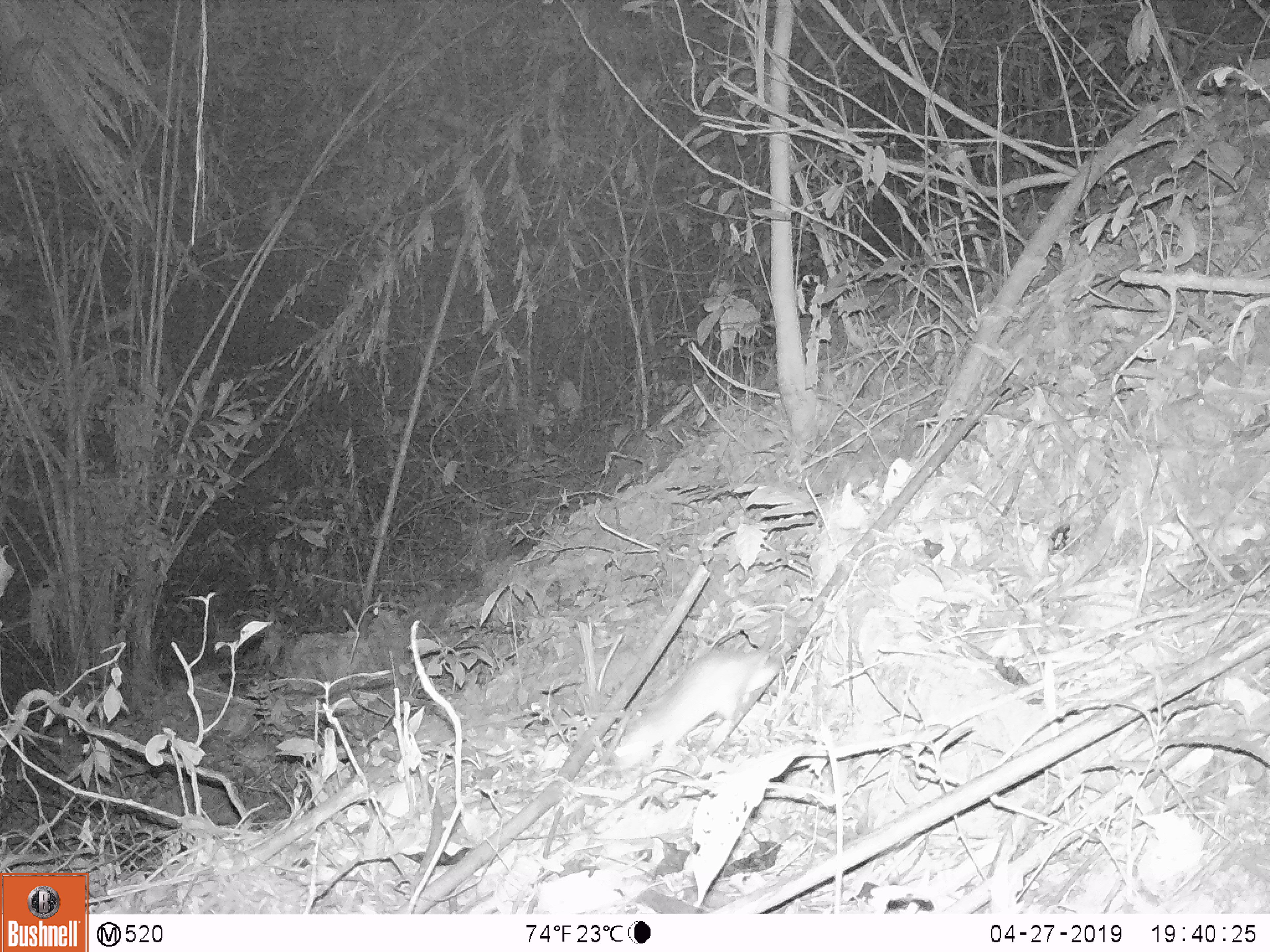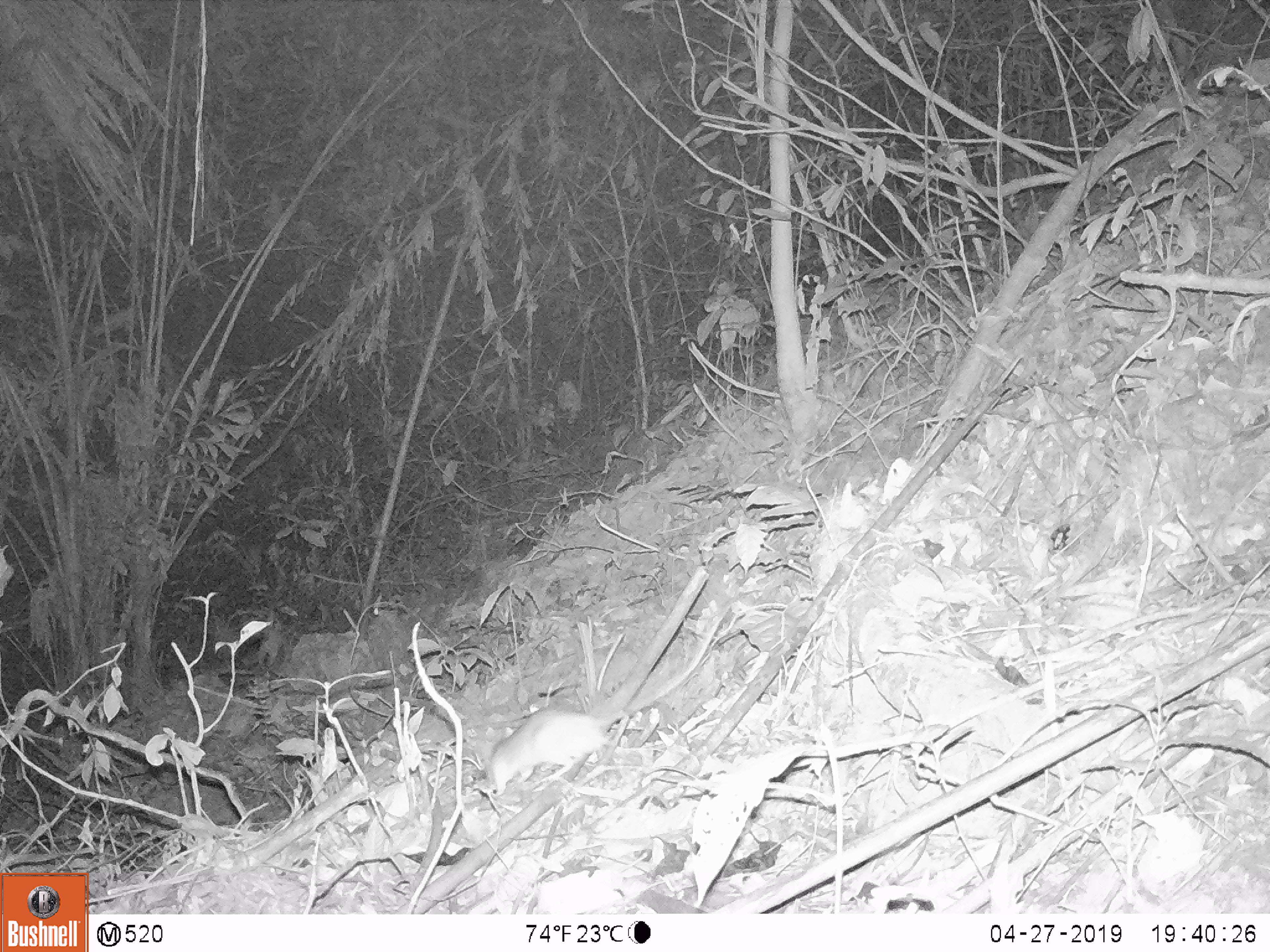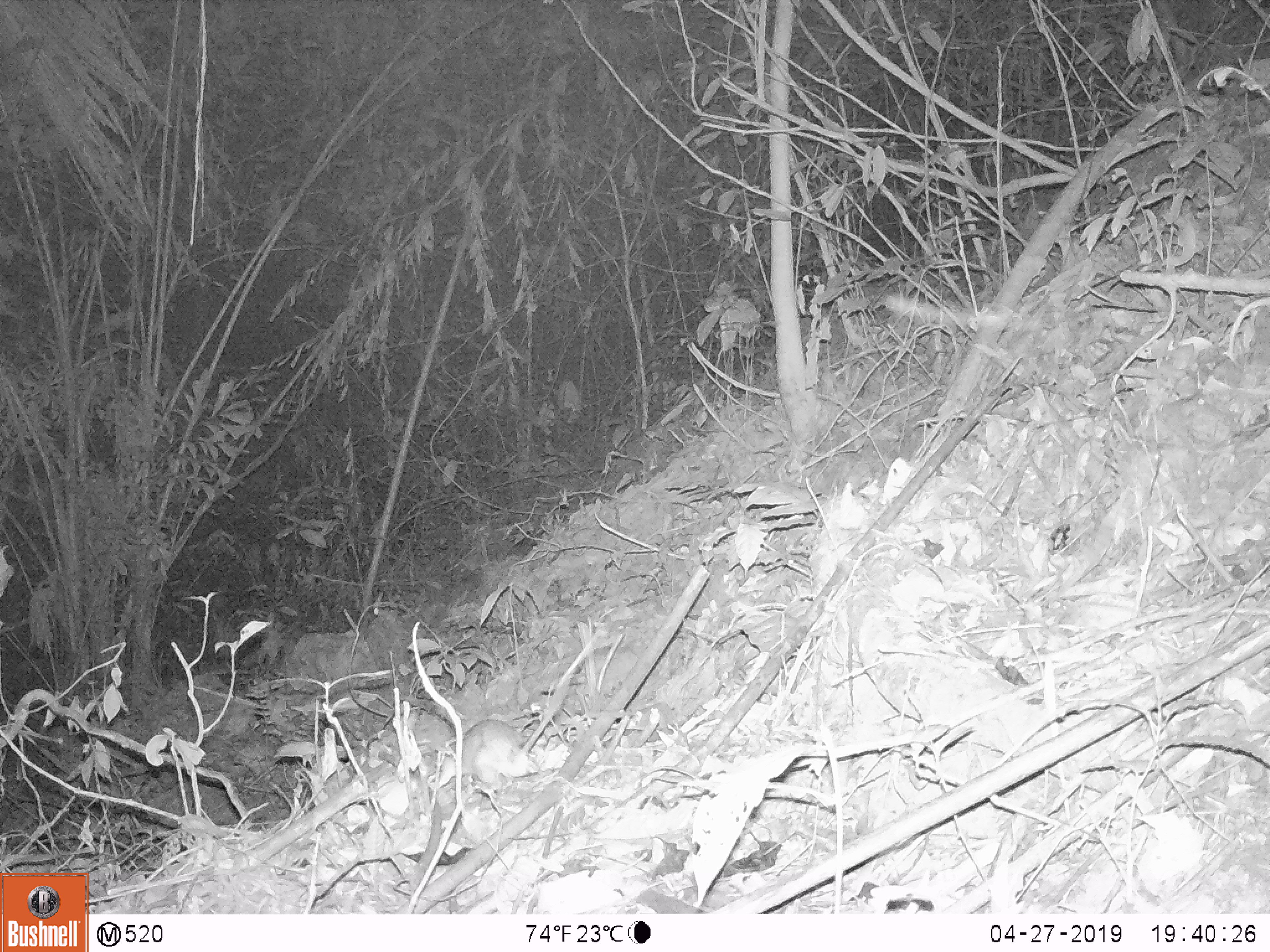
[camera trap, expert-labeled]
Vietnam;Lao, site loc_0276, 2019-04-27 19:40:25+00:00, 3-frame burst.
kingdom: Animalia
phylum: Chordata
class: Mammalia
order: Rodentia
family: Muridae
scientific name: Muridae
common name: old-world mice and rats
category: unidentified murid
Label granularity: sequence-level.